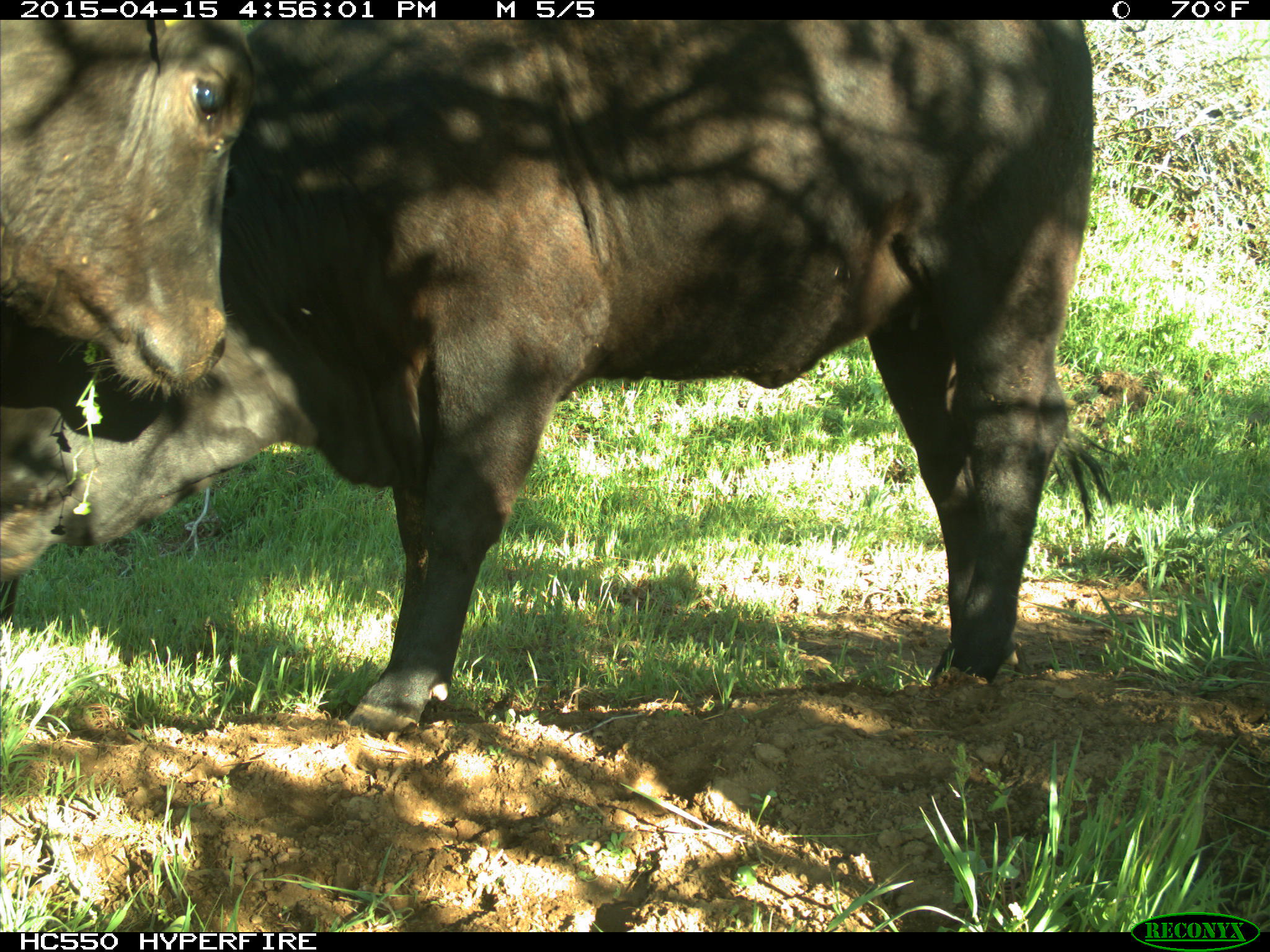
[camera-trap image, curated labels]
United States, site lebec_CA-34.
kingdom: Animalia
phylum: Chordata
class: Mammalia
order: Artiodactyla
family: Bovidae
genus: Bos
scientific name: Bos taurus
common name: domestic cow